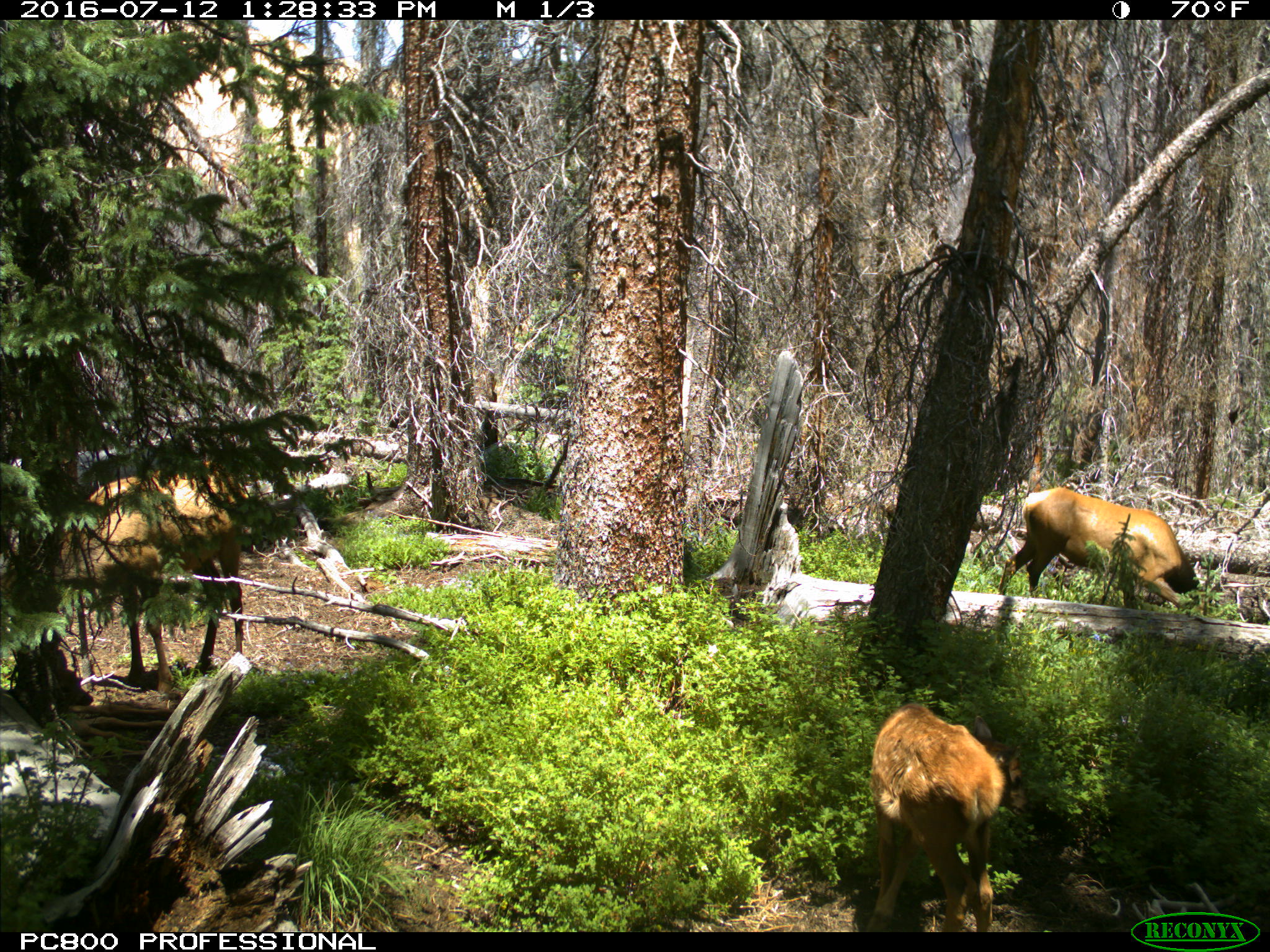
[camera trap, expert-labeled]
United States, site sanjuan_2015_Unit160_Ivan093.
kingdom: Animalia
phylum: Chordata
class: Mammalia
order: Artiodactyla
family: Cervidae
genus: Cervus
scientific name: Cervus elaphus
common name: red deer